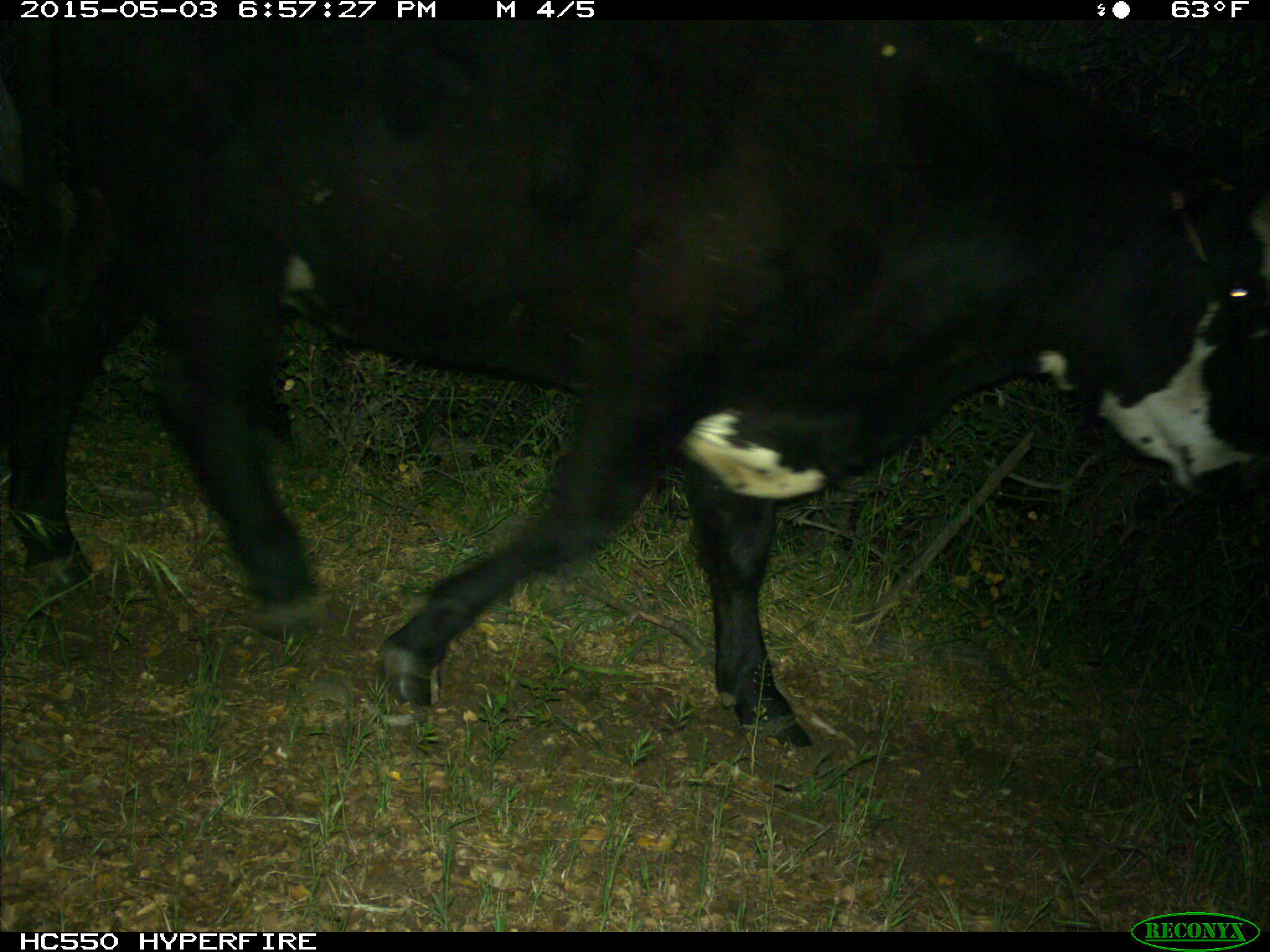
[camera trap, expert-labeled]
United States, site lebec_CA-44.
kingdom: Animalia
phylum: Chordata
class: Mammalia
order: Artiodactyla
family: Bovidae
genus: Bos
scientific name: Bos taurus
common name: domestic cow